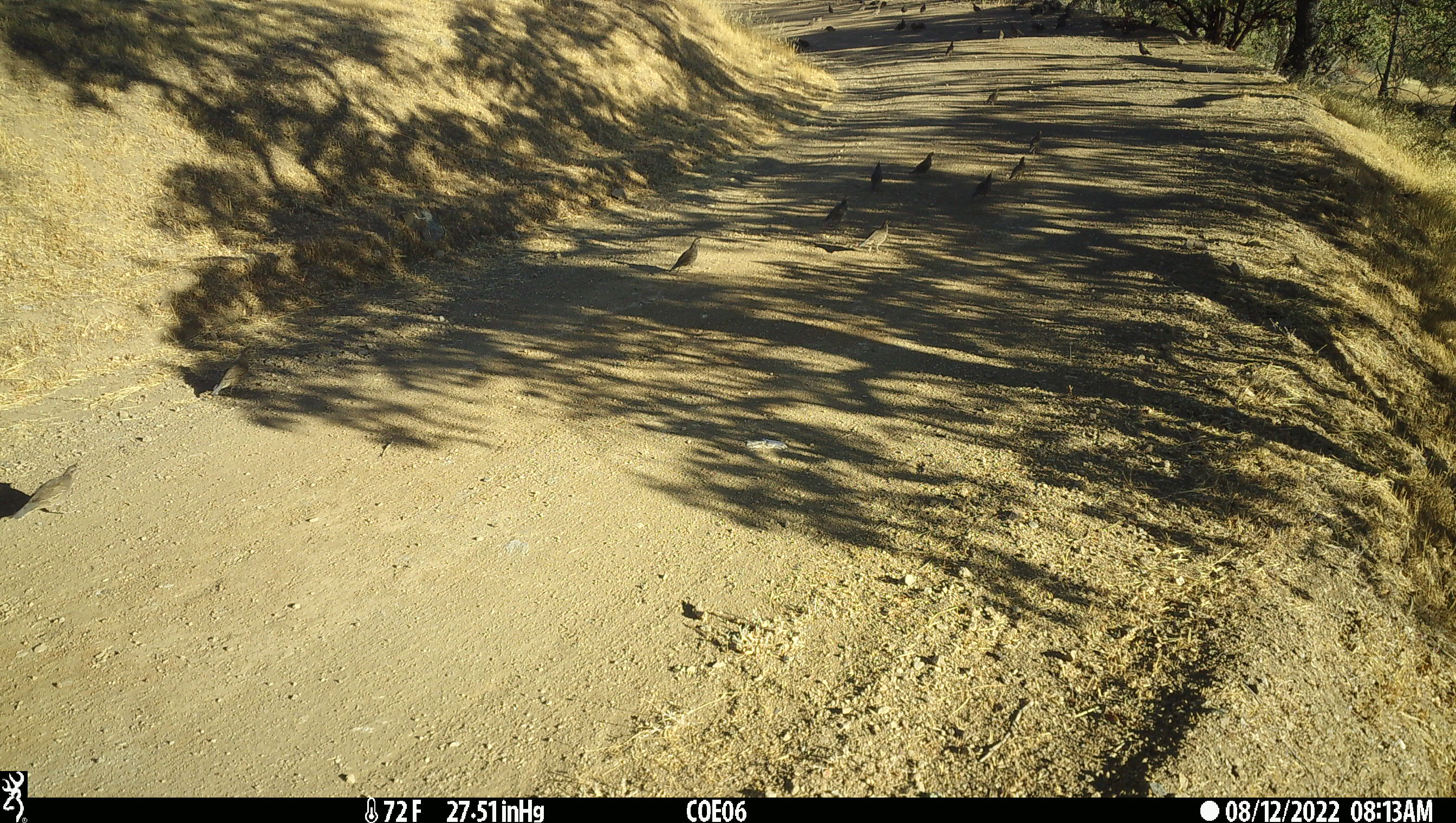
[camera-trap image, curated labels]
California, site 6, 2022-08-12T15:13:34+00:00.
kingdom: Animalia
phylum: Chordata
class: Aves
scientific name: Aves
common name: bird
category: unknown bird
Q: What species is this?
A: Unknown bird (bird) (Aves).